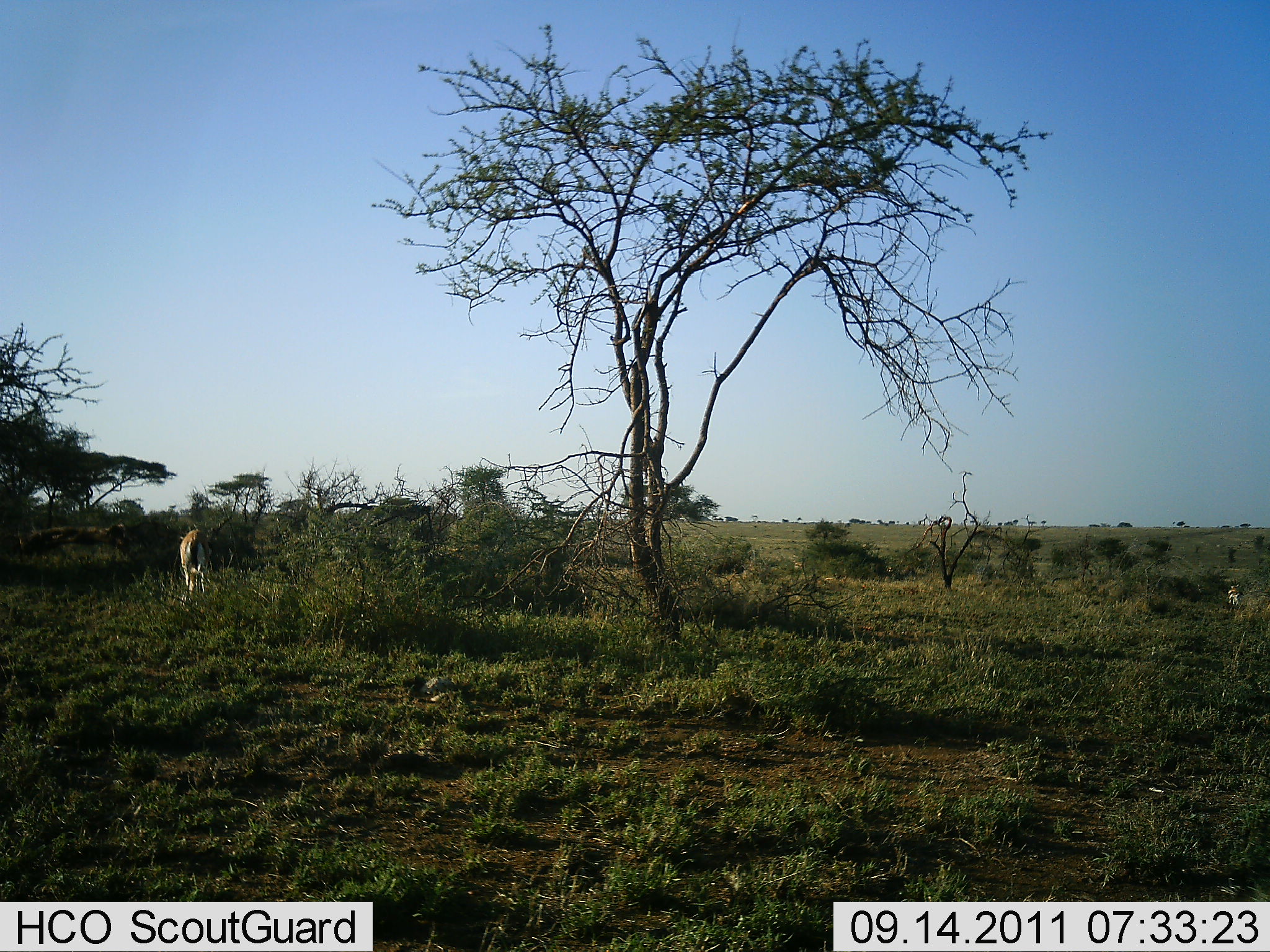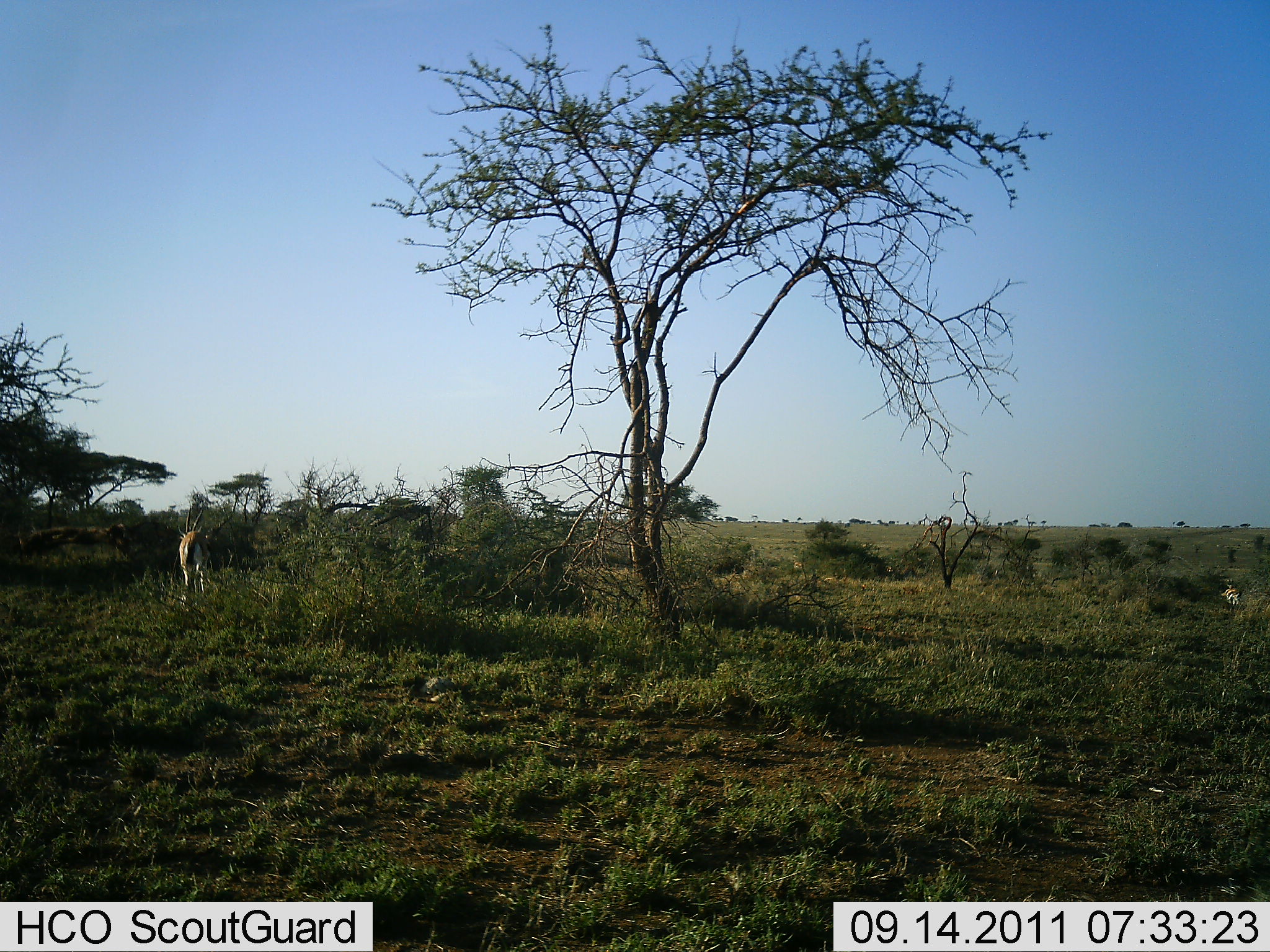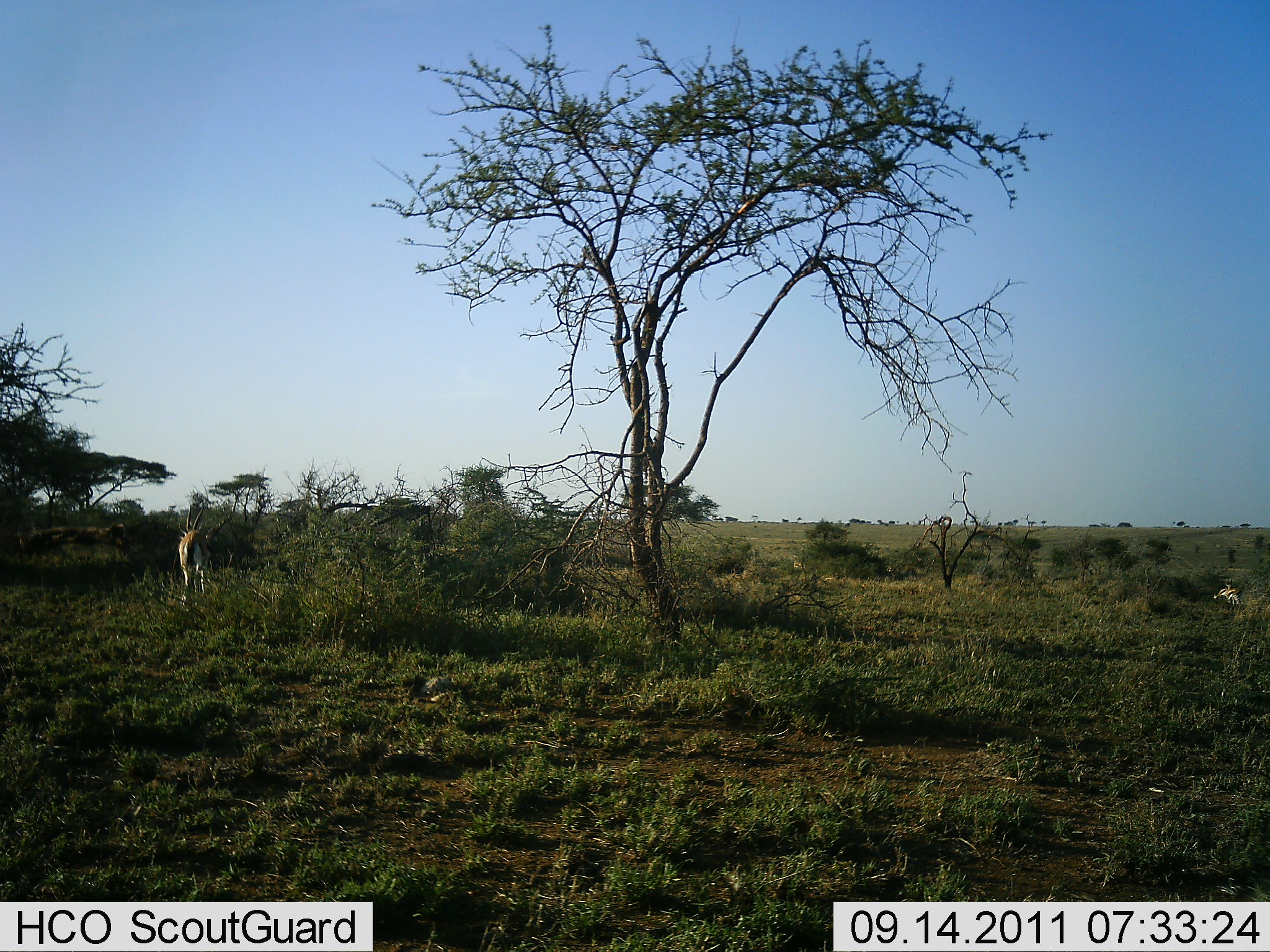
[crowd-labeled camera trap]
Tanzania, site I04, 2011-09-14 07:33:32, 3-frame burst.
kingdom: Animalia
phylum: Chordata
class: Mammalia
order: Artiodactyla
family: Bovidae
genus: Eudorcas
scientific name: Eudorcas thomsonii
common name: thomson's gazelle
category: gazellethomsons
Gazellethomsons (thomson's gazelle) (Eudorcas thomsonii), count 2. Behavior (volunteer vote fractions): standing 67%, resting 17%, moving 8%, interacting 0%. Young present (vote fraction): 8%. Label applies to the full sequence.